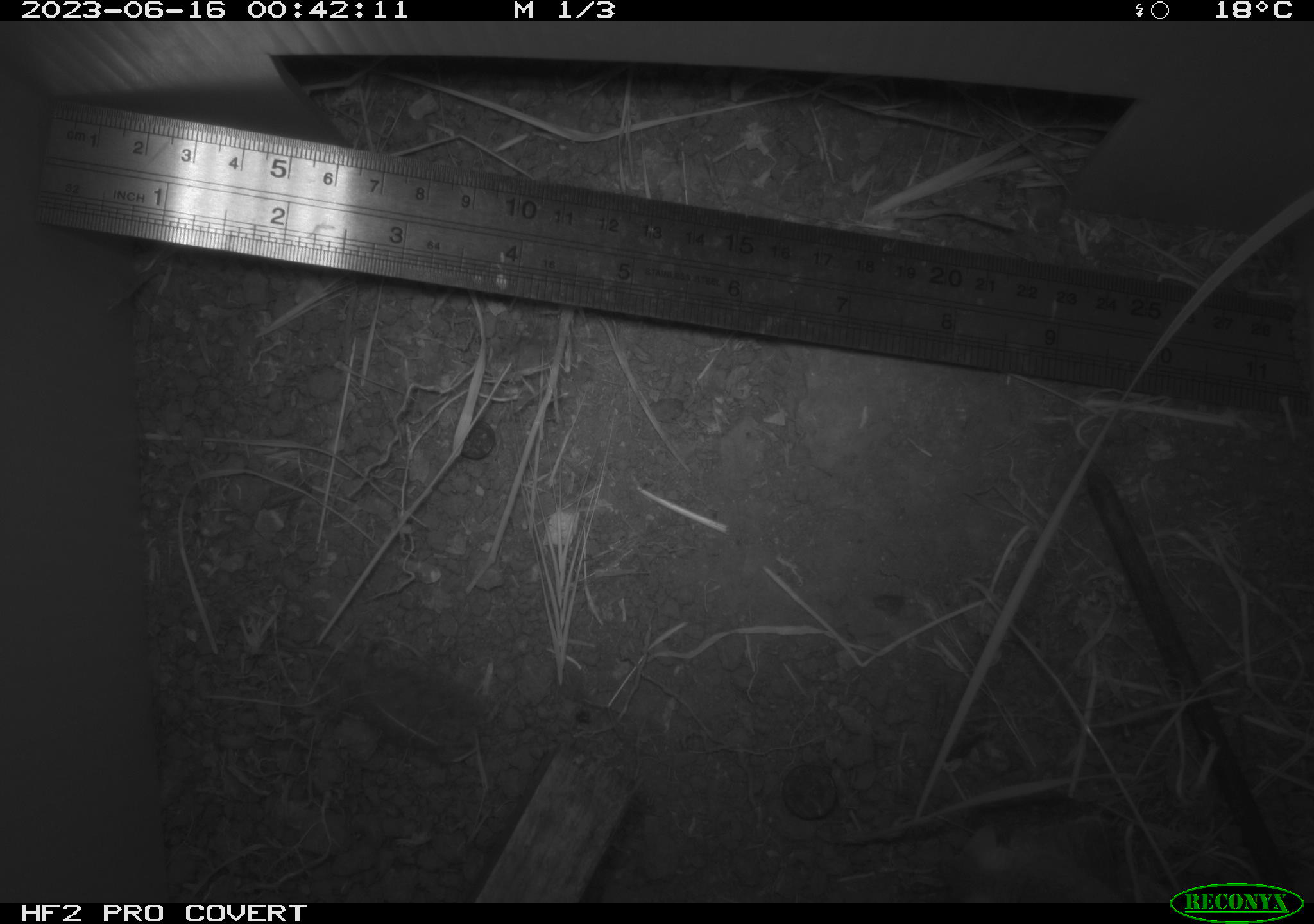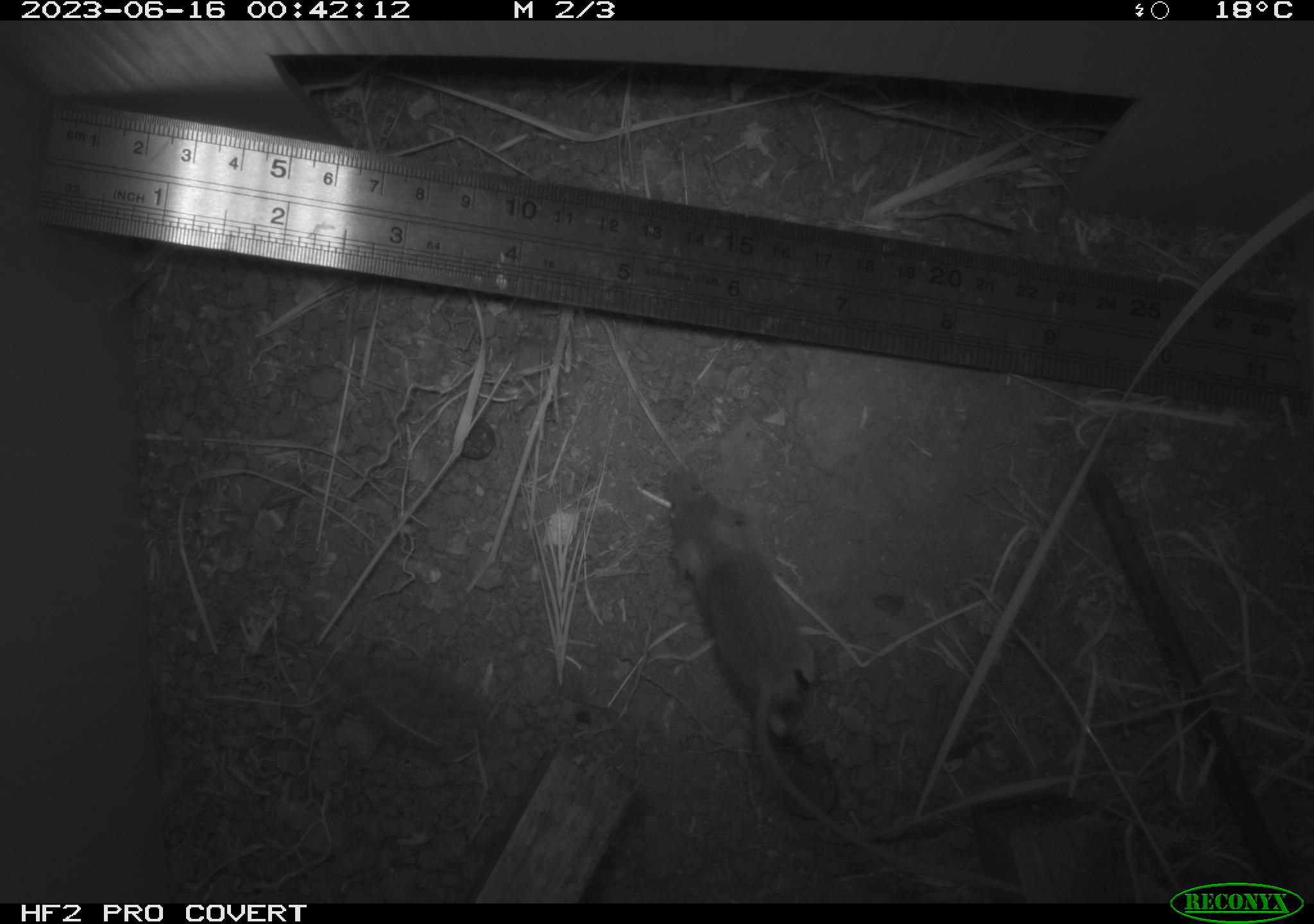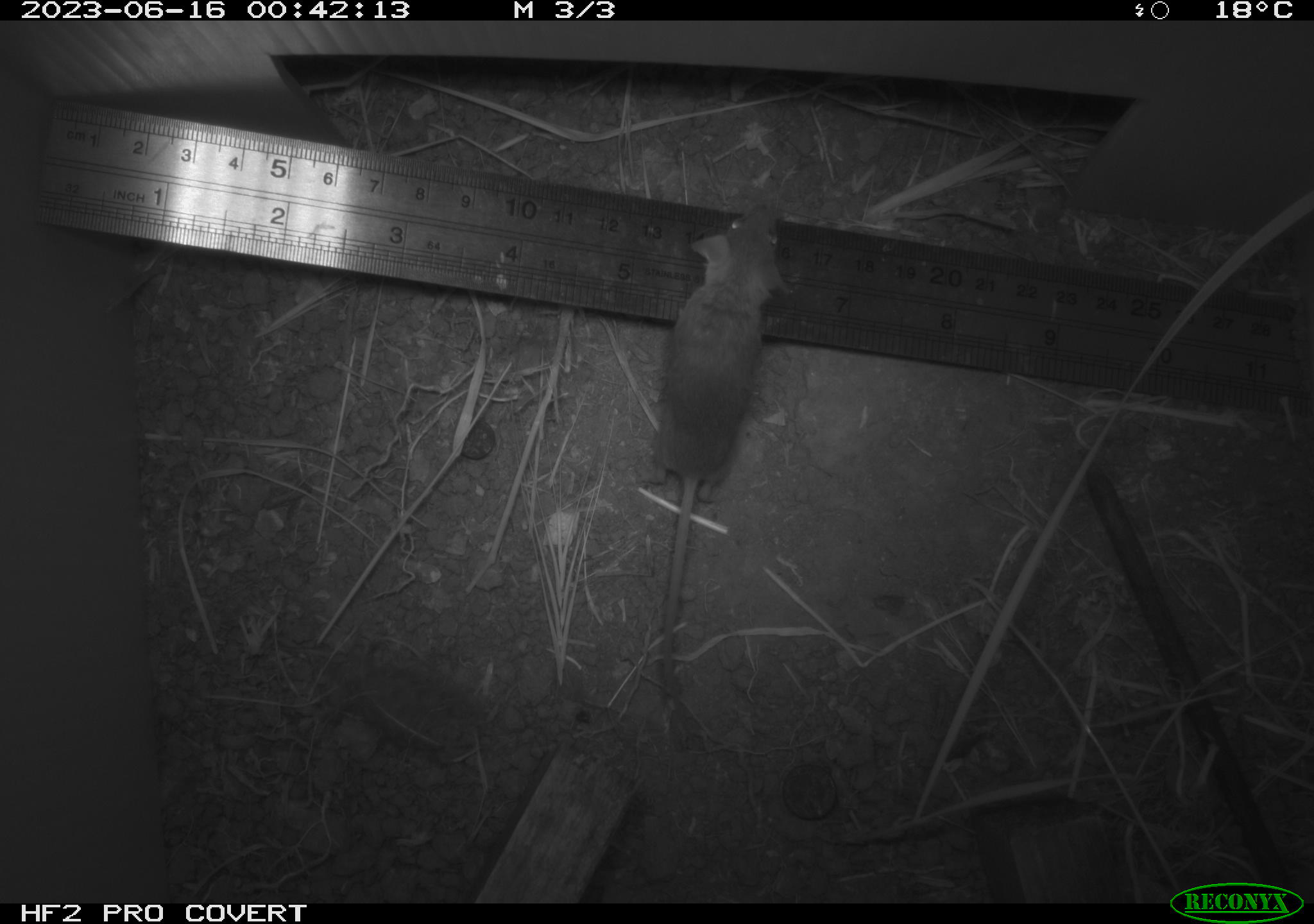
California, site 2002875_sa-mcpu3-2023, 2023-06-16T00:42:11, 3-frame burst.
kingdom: Animalia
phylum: Chordata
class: Mammalia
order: Rodentia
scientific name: Rodentia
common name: mouse species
Mouse species (Rodentia).